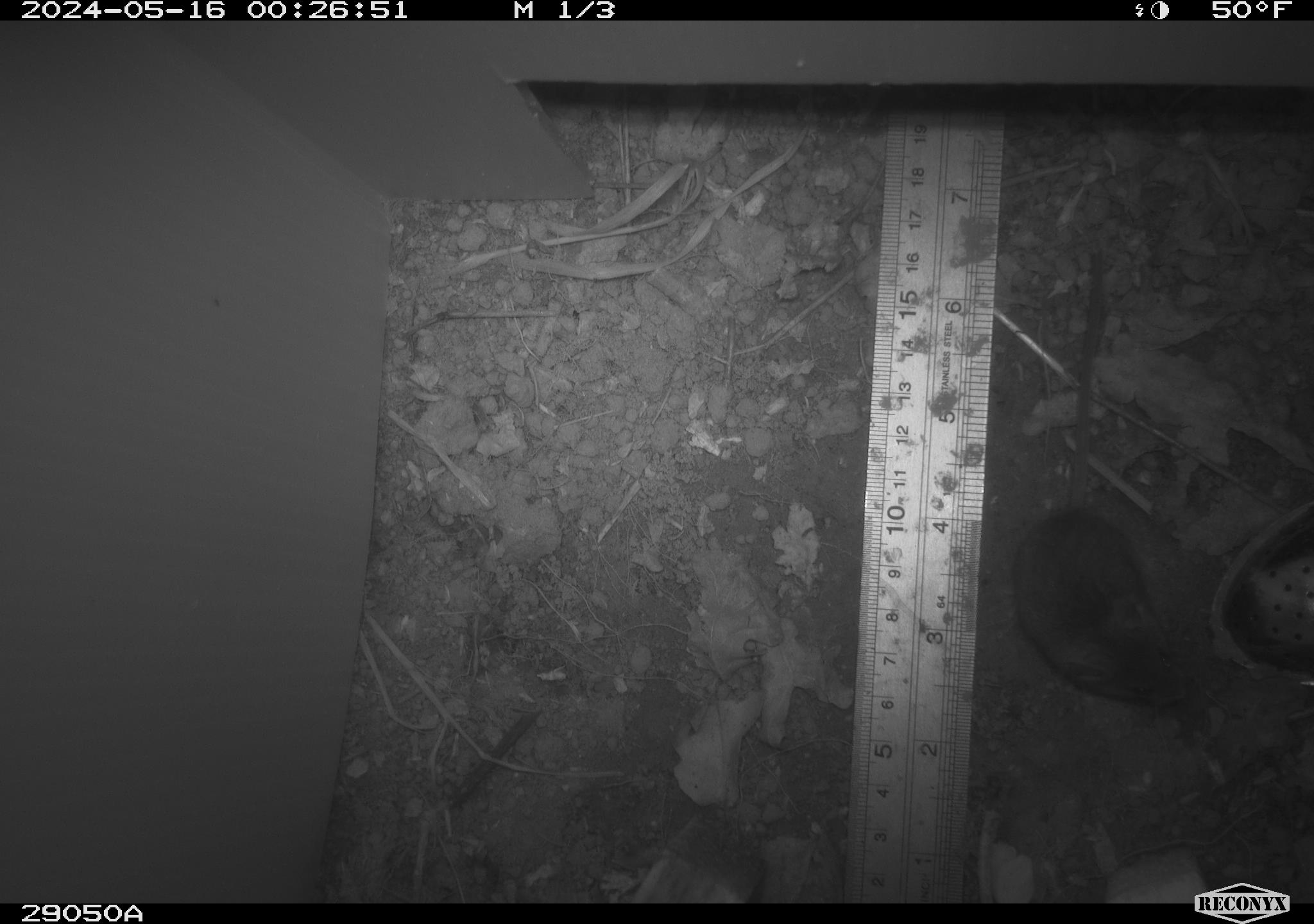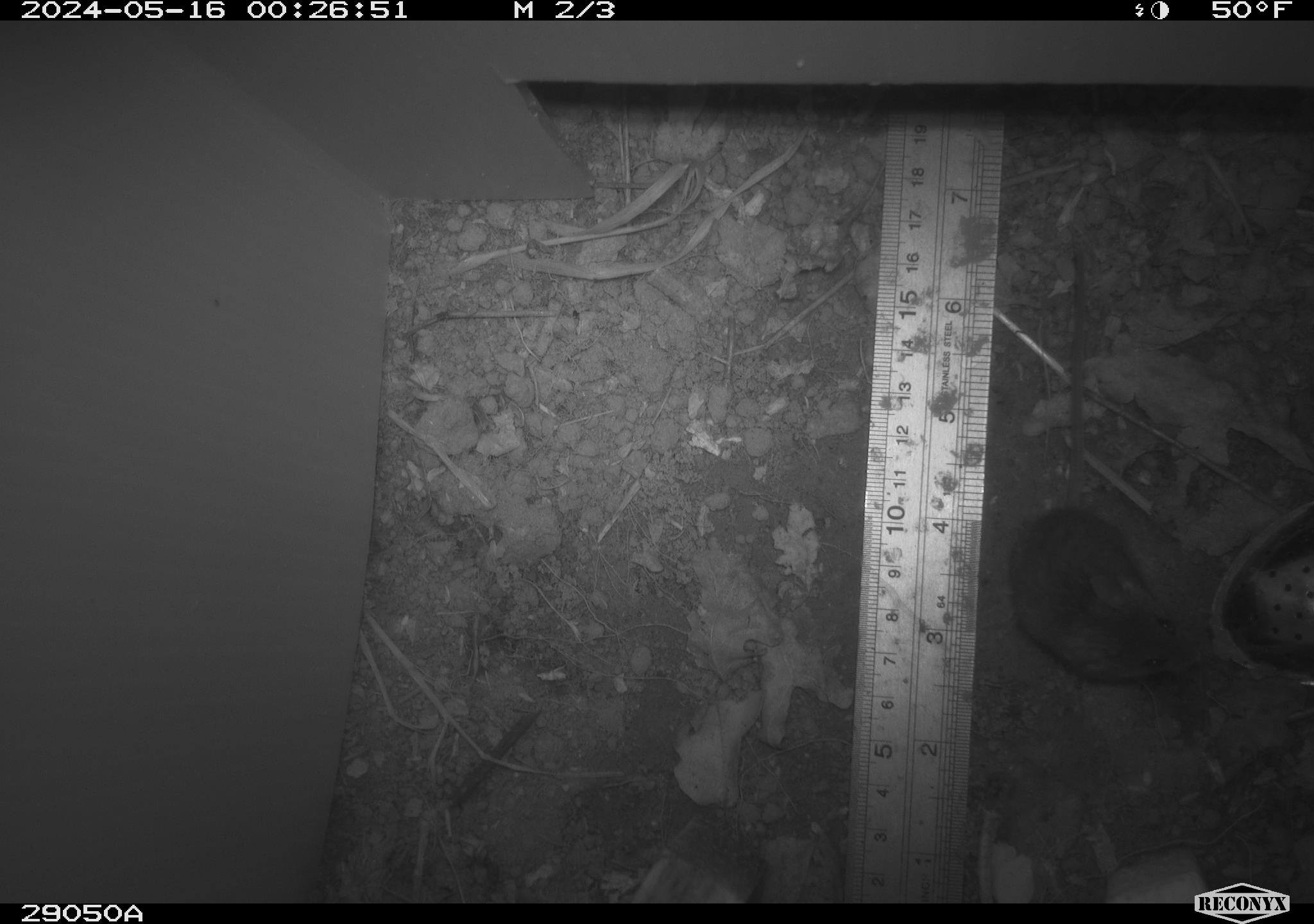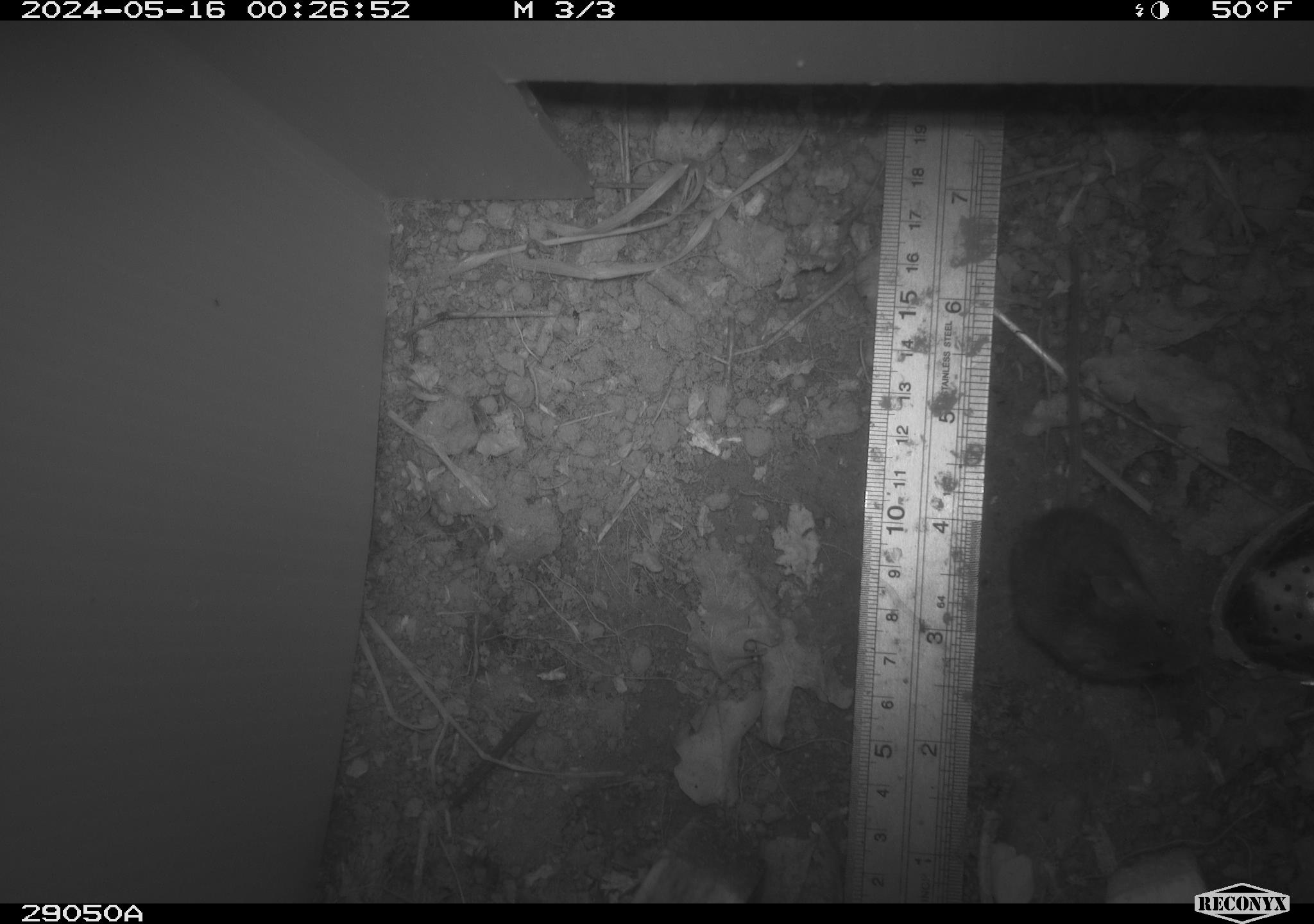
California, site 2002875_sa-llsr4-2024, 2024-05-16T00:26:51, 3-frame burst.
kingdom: Animalia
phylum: Chordata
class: Mammalia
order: Rodentia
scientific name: Rodentia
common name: mouse species